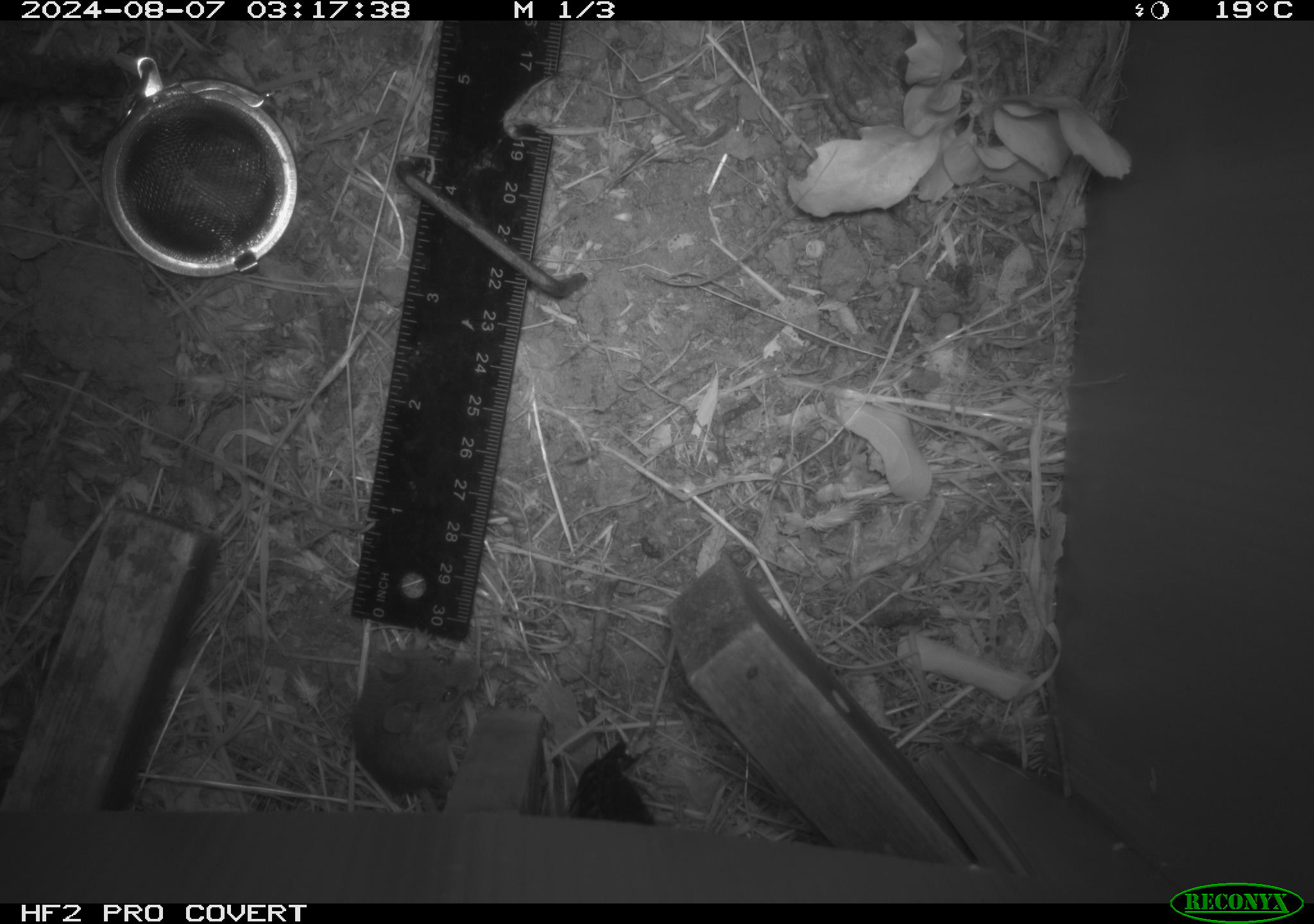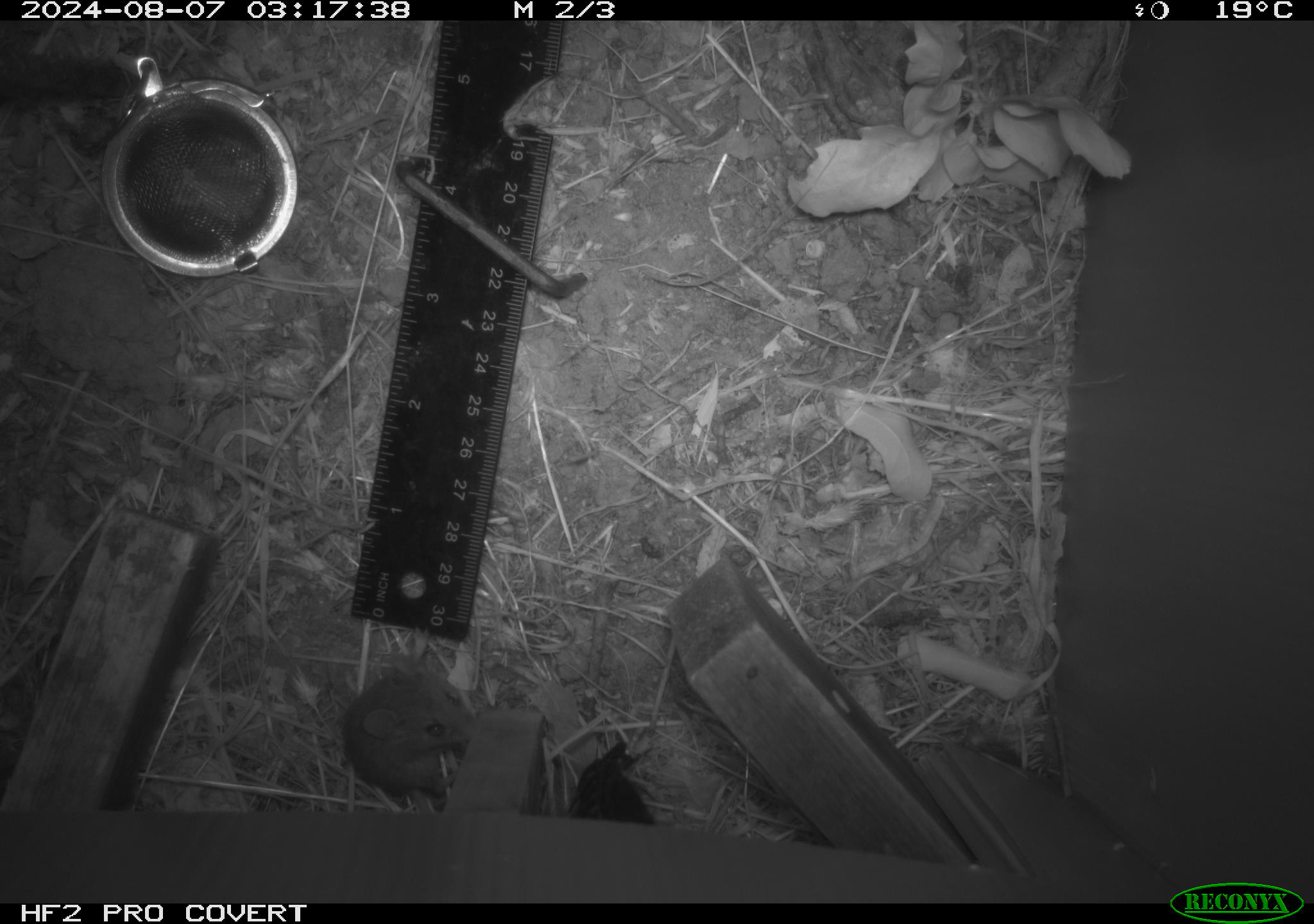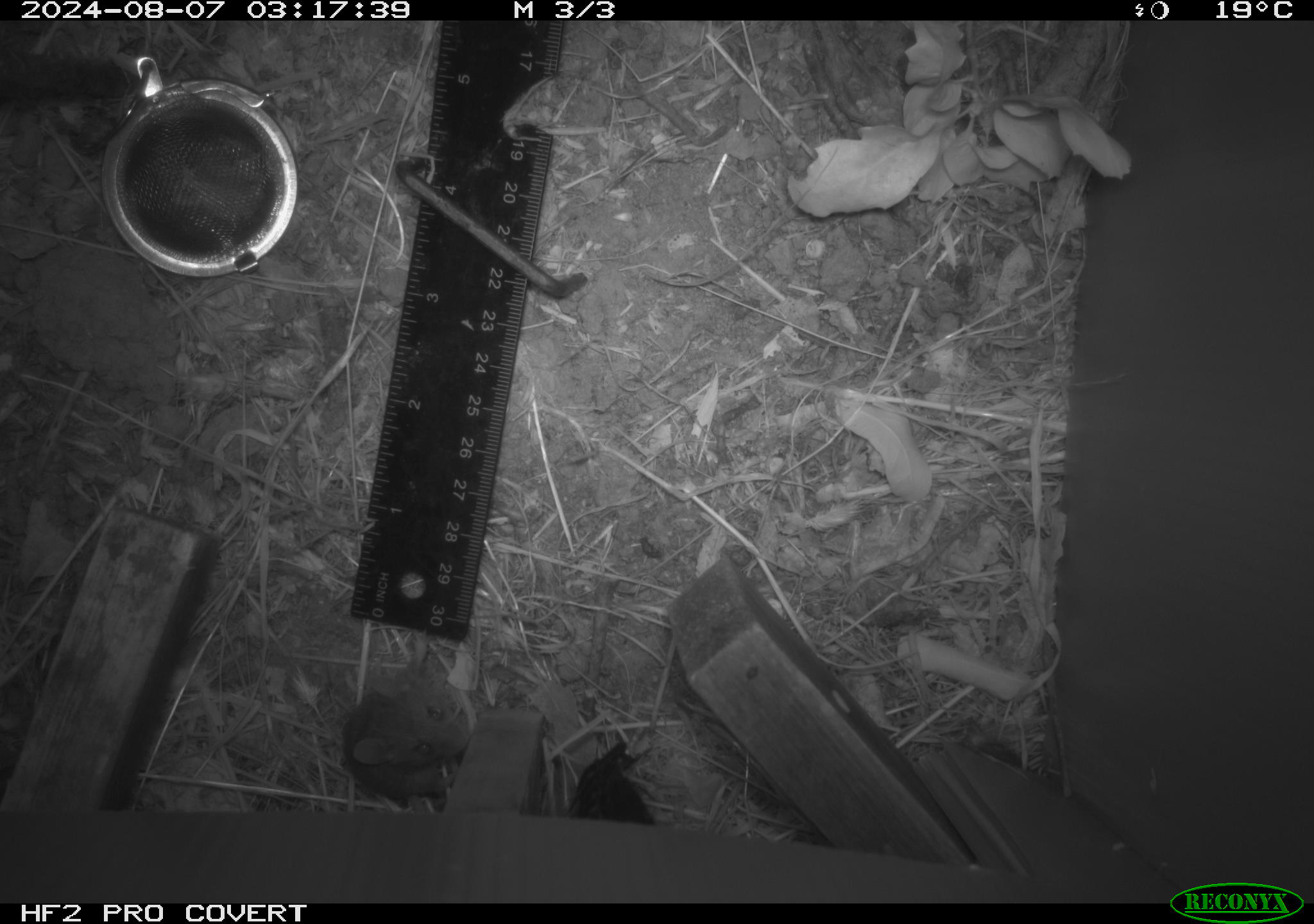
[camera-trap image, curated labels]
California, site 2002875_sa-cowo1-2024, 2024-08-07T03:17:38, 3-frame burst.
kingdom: Animalia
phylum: Chordata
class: Mammalia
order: Rodentia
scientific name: Rodentia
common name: mouse species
Mouse species (Rodentia).